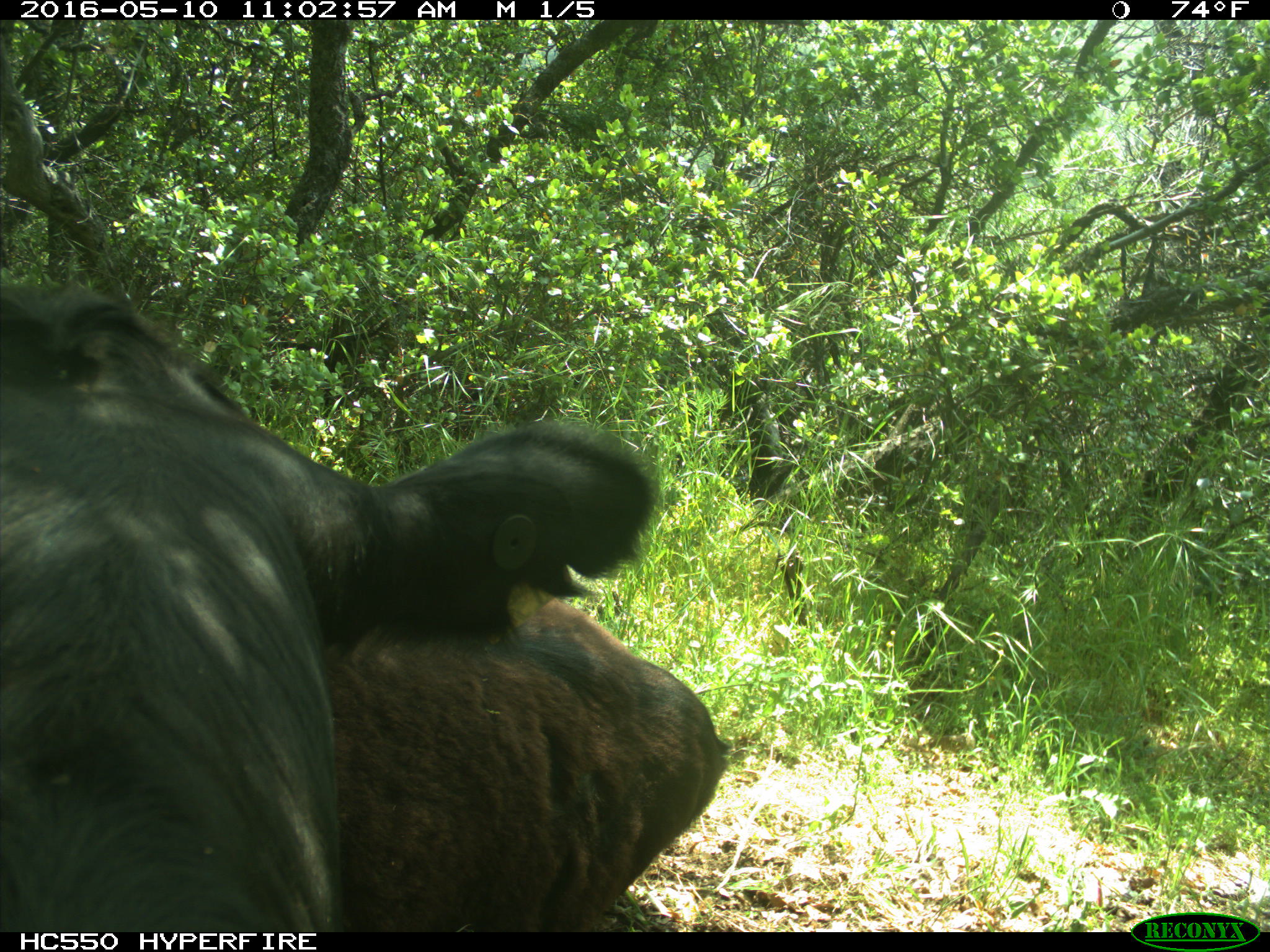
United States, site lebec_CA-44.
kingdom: Animalia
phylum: Chordata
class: Mammalia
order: Artiodactyla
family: Bovidae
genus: Bos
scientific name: Bos taurus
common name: domestic cow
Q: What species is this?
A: Bos taurus (domestic cow).